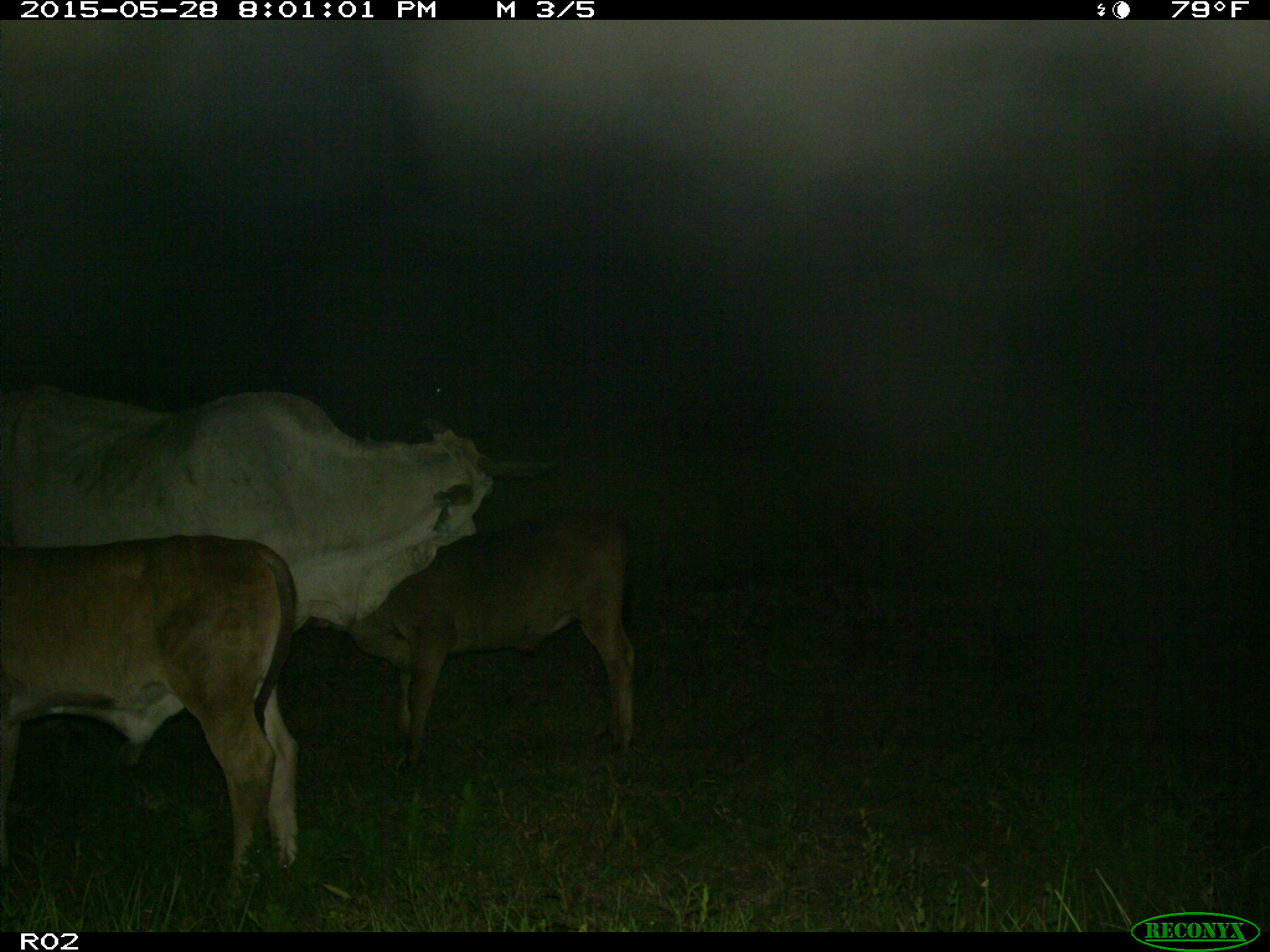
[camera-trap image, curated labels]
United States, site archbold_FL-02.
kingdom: Animalia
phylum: Chordata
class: Mammalia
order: Artiodactyla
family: Bovidae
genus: Bos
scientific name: Bos taurus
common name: domestic cow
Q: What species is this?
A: Bos taurus (domestic cow).